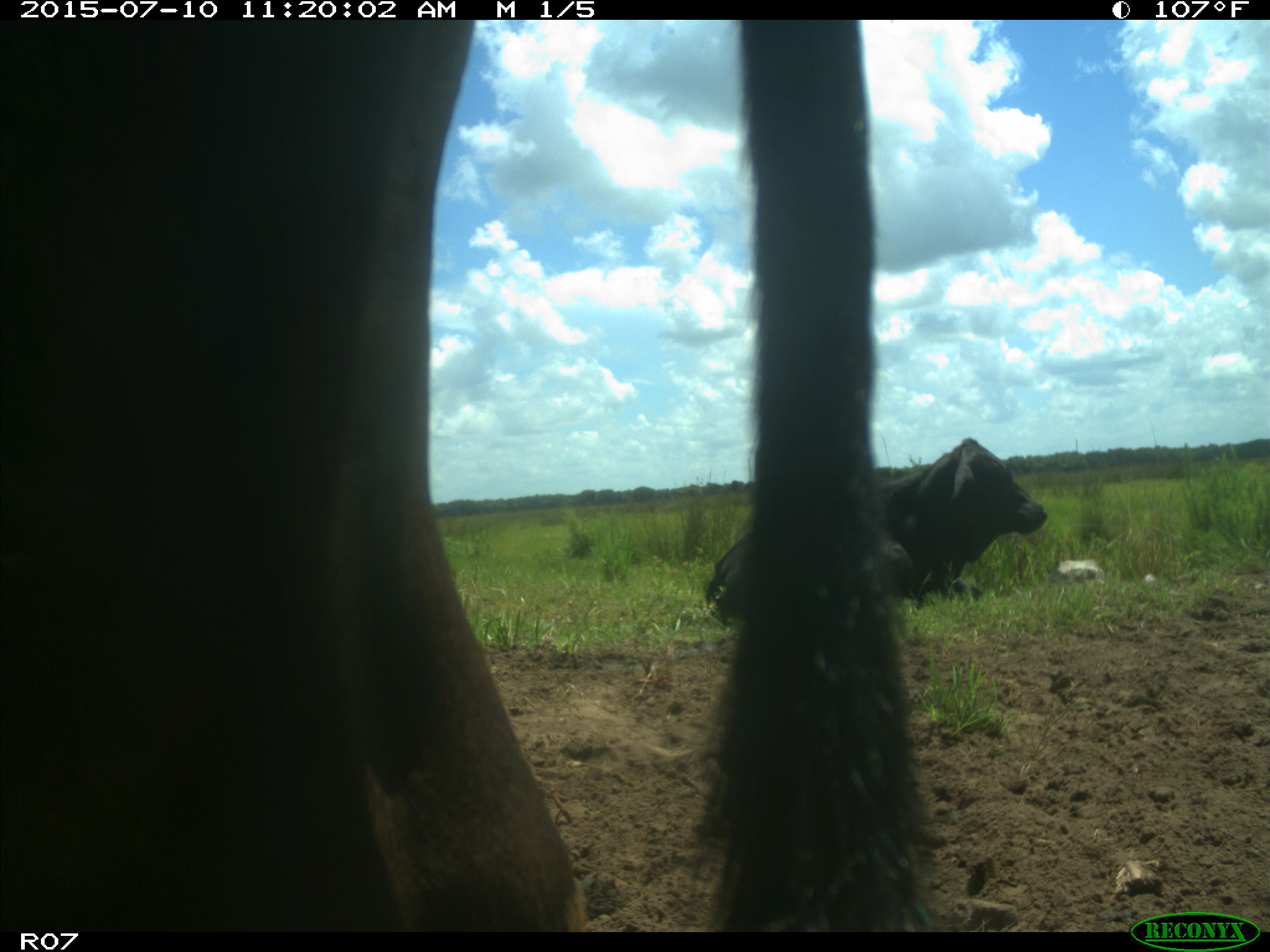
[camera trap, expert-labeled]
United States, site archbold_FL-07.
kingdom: Animalia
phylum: Chordata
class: Mammalia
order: Artiodactyla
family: Bovidae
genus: Bos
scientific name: Bos taurus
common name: domestic cow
Bos taurus (domestic cow).